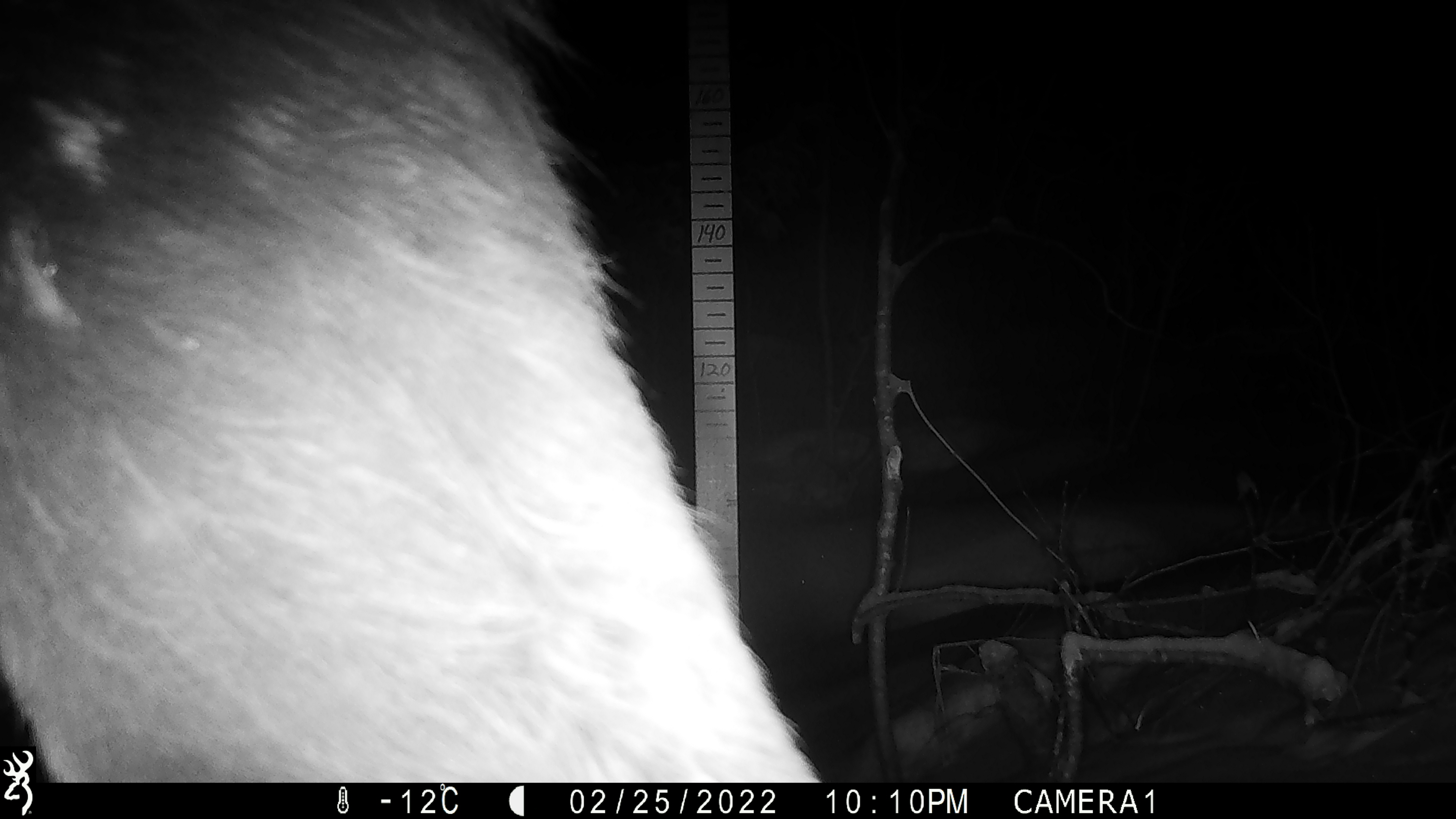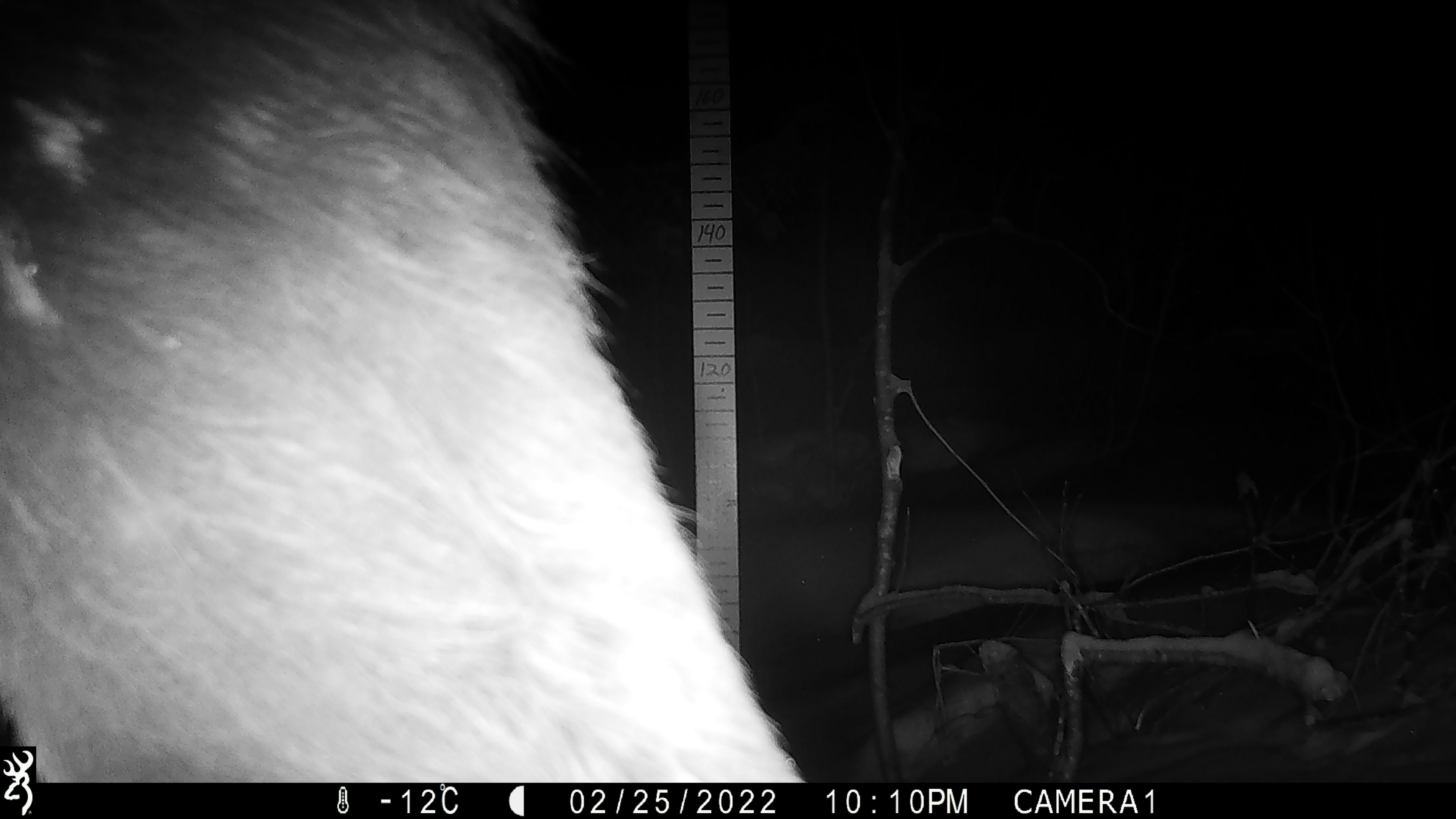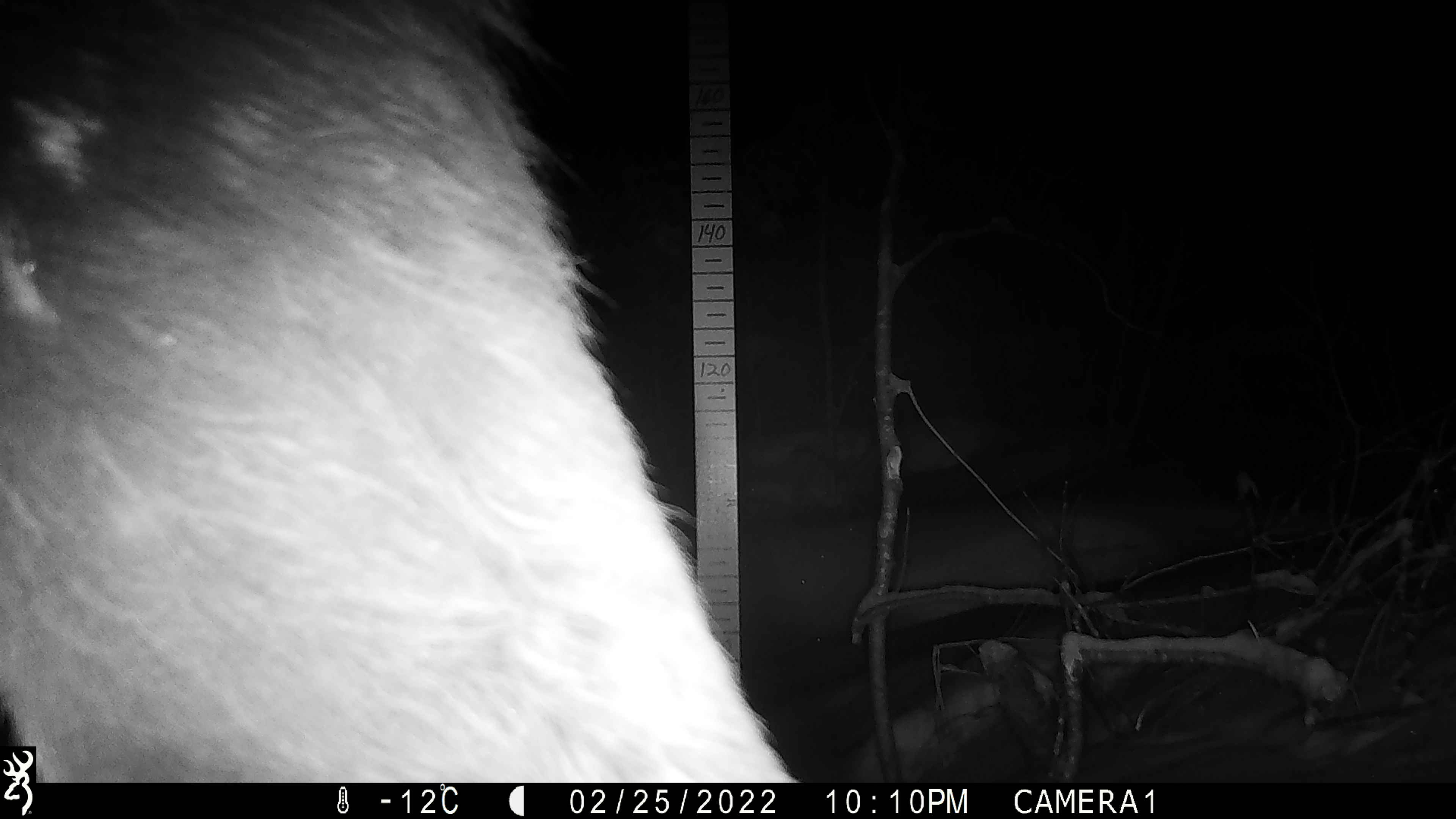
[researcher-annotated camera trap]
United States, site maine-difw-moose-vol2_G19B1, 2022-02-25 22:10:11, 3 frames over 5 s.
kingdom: Animalia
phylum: Chordata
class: Mammalia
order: Artiodactyla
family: Cervidae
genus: Alces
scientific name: Alces alces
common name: moose